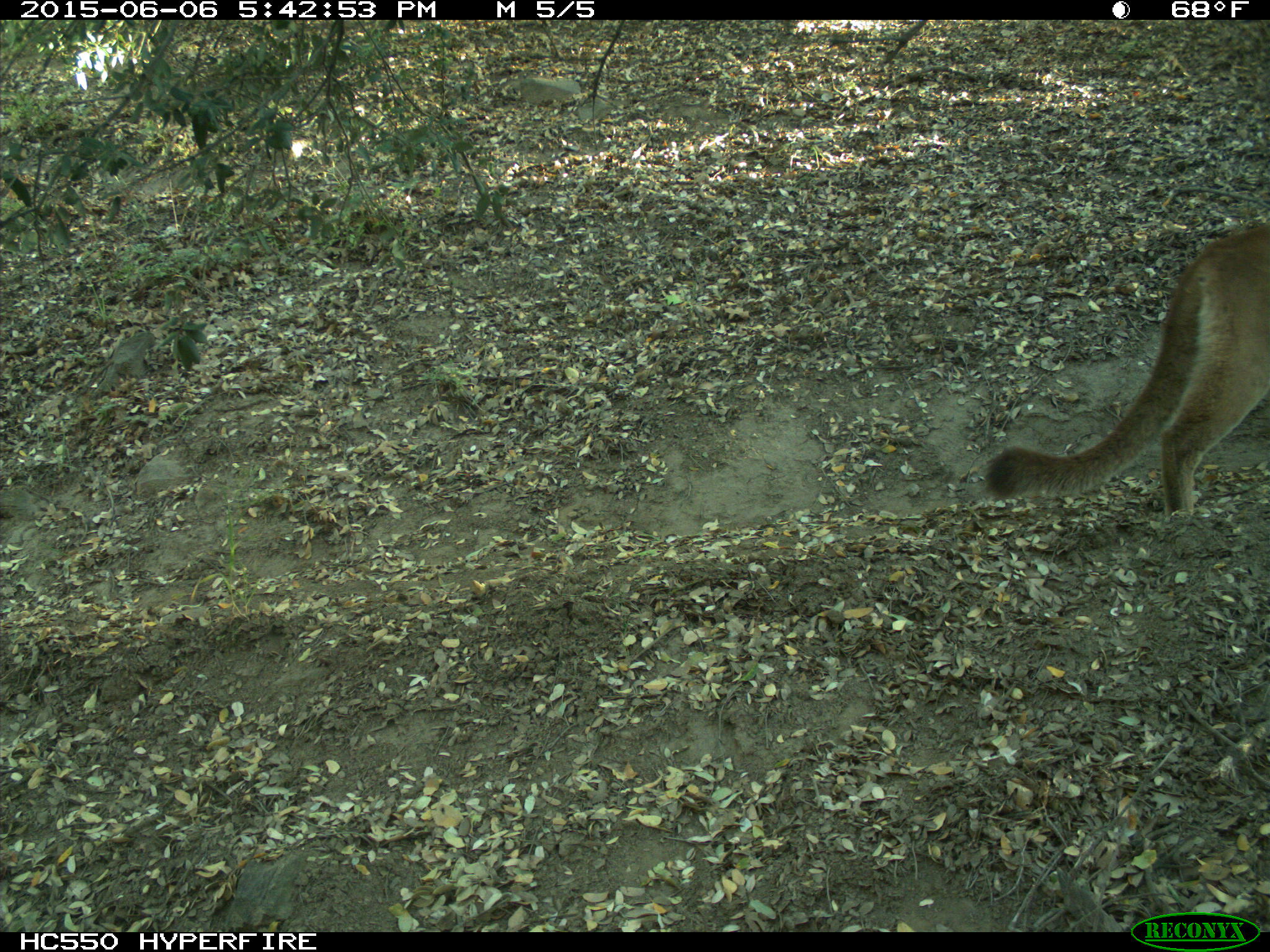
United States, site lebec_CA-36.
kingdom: Animalia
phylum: Chordata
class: Mammalia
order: Carnivora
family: Felidae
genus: Puma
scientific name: Puma concolor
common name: mountain lion